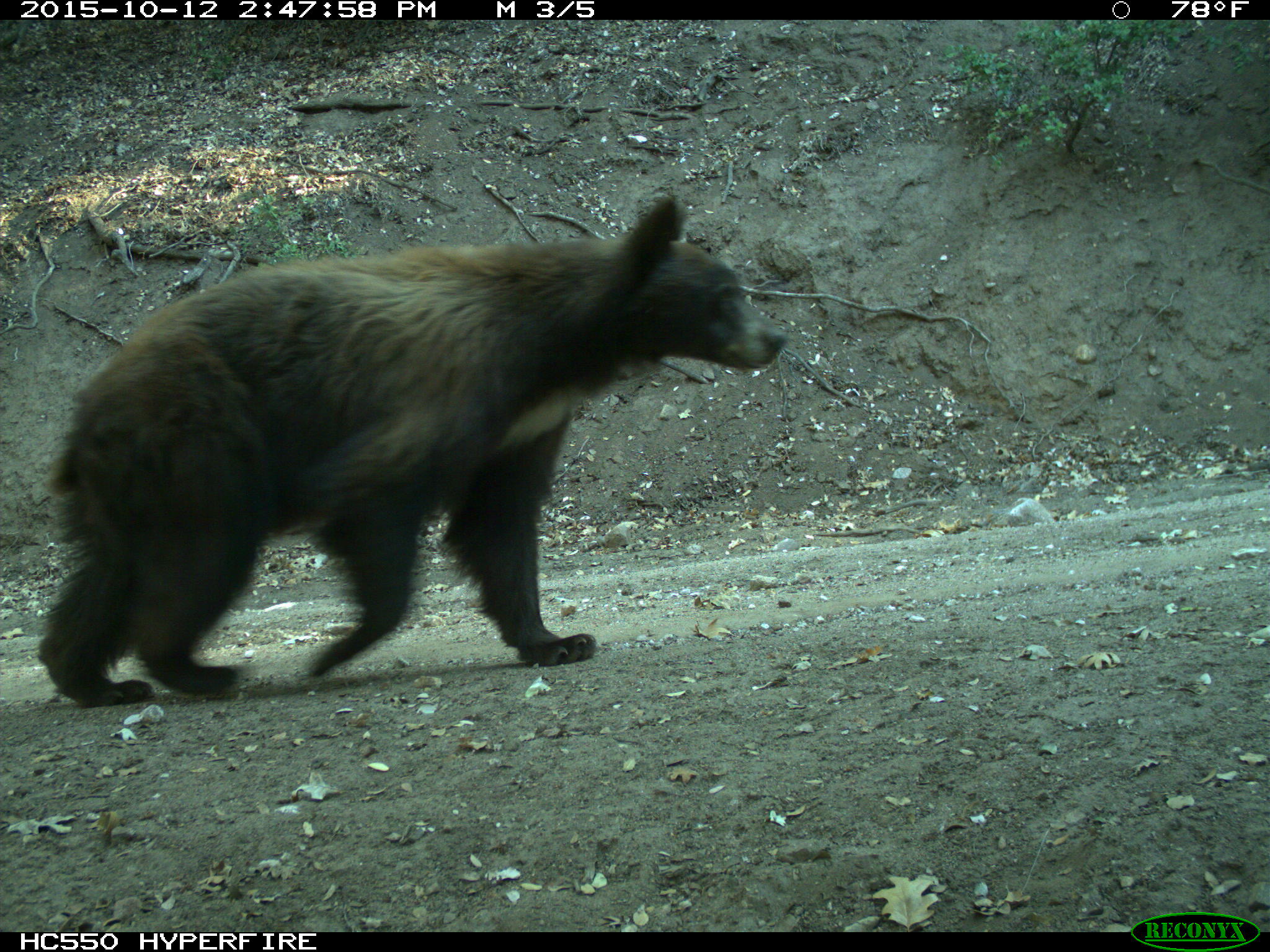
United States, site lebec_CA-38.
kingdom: Animalia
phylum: Chordata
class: Mammalia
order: Carnivora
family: Ursidae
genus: Ursus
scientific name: Ursus americanus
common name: american black bear